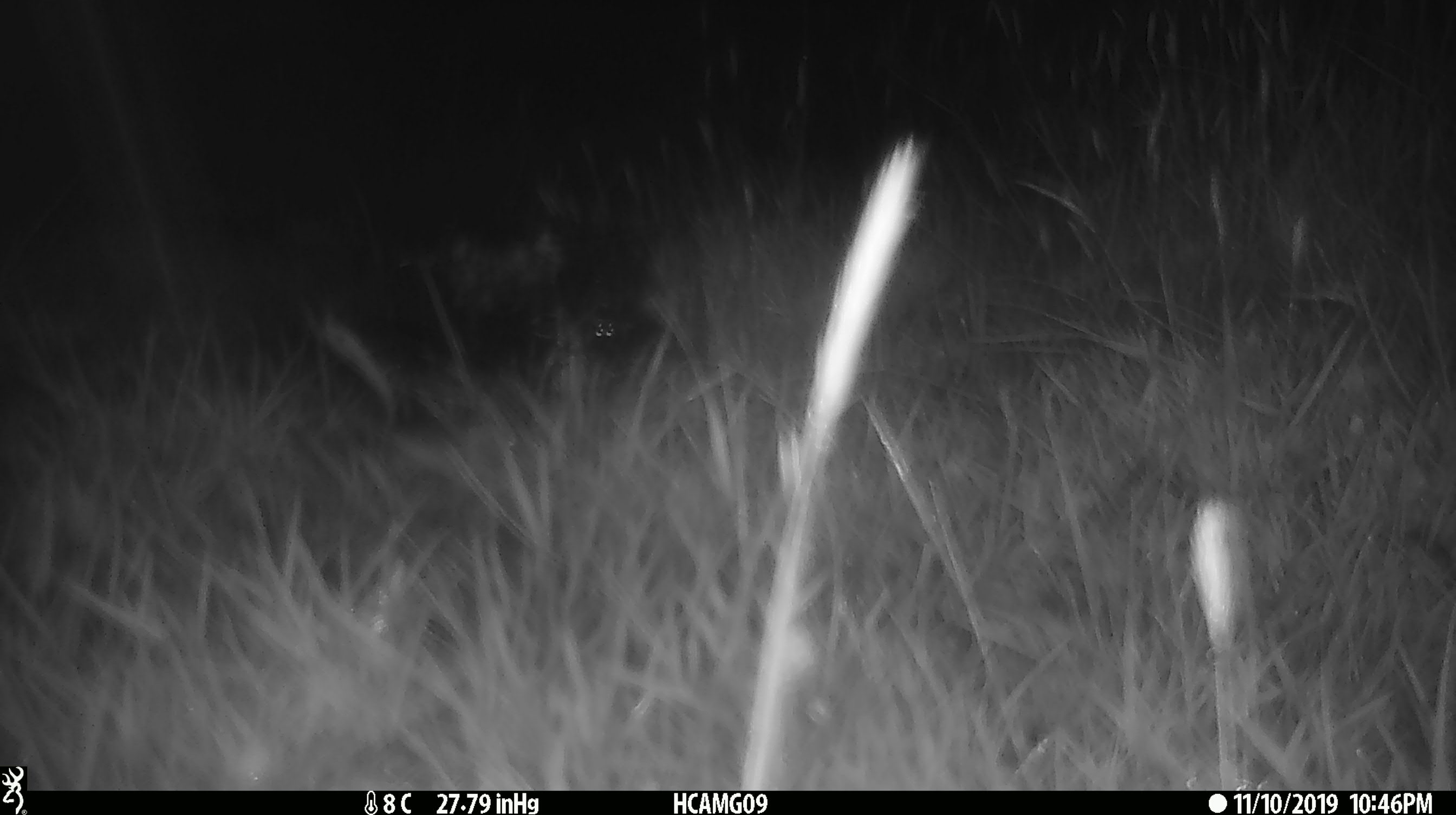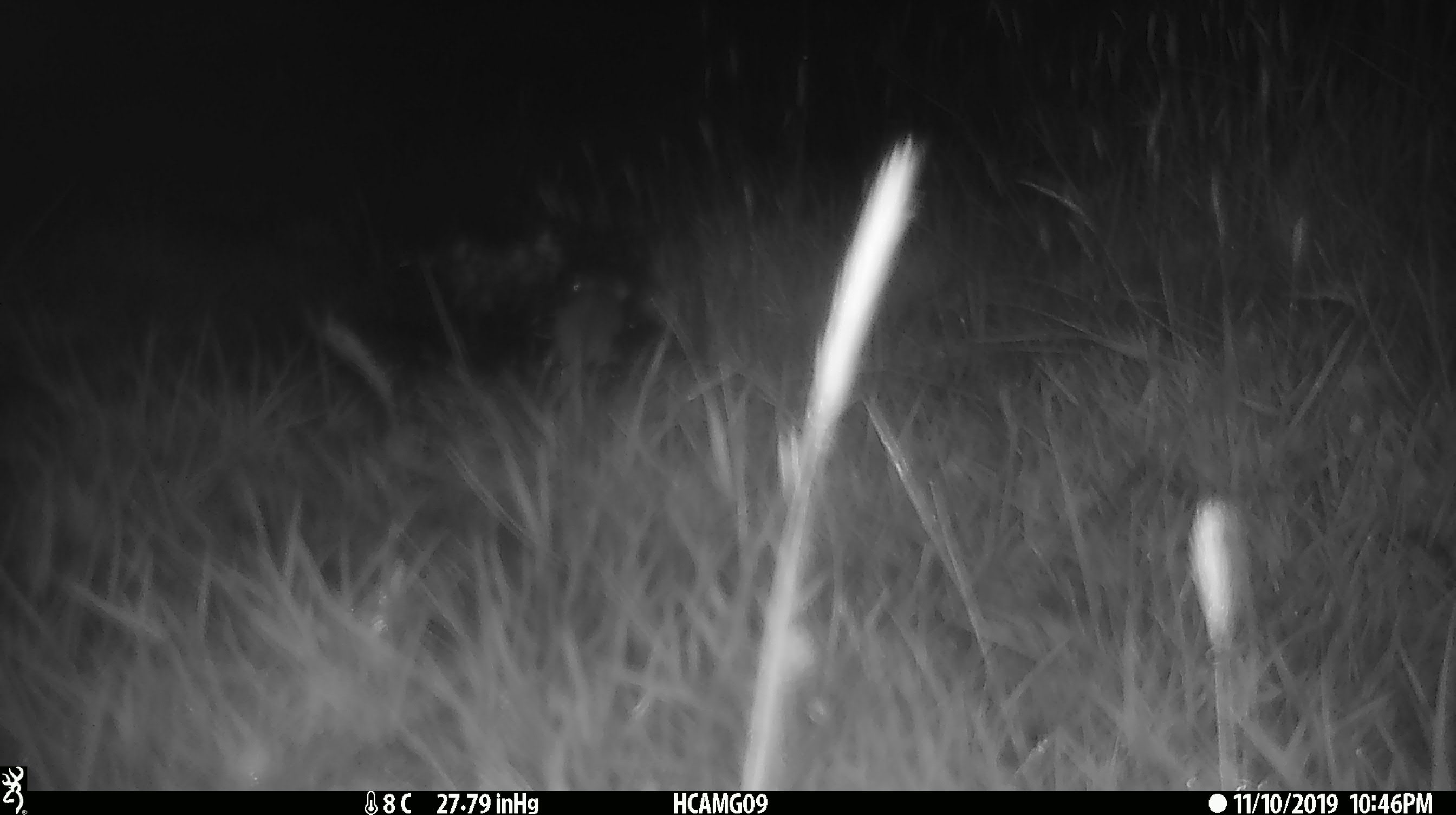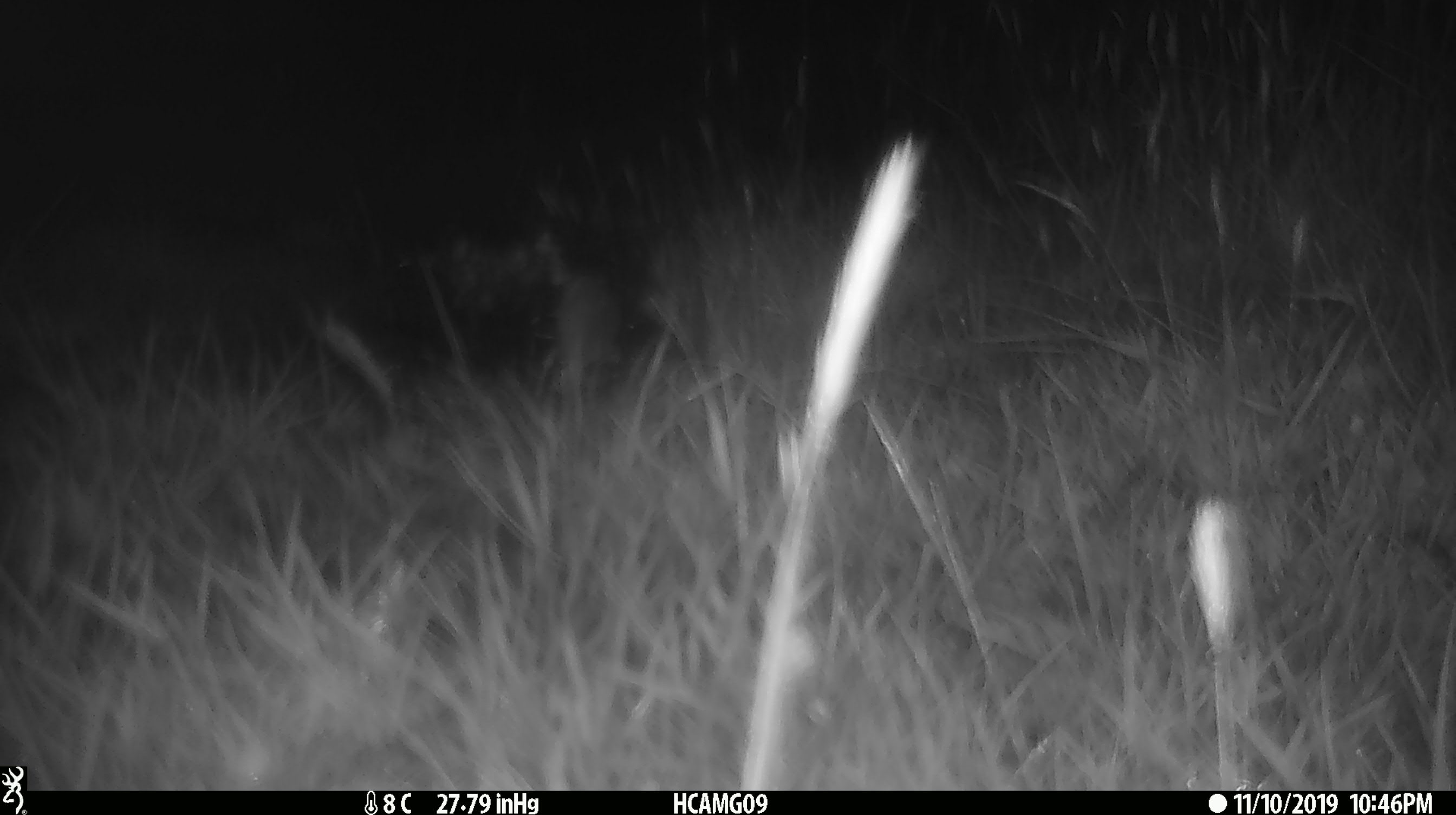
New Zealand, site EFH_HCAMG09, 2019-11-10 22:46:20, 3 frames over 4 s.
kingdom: Animalia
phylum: Chordata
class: Mammalia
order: Rodentia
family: Muridae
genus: Mus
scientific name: Mus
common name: mouse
Mouse (Mus).